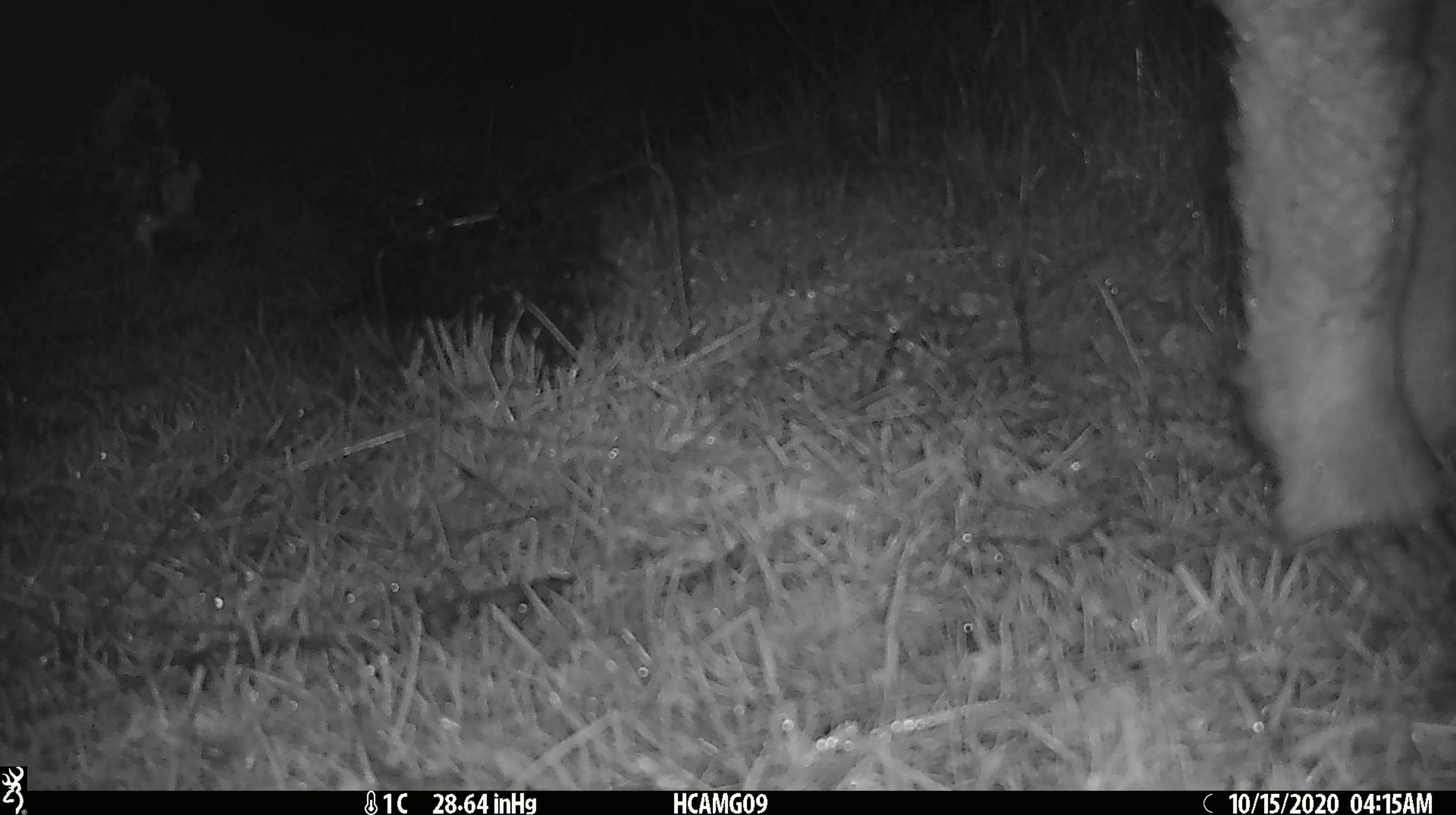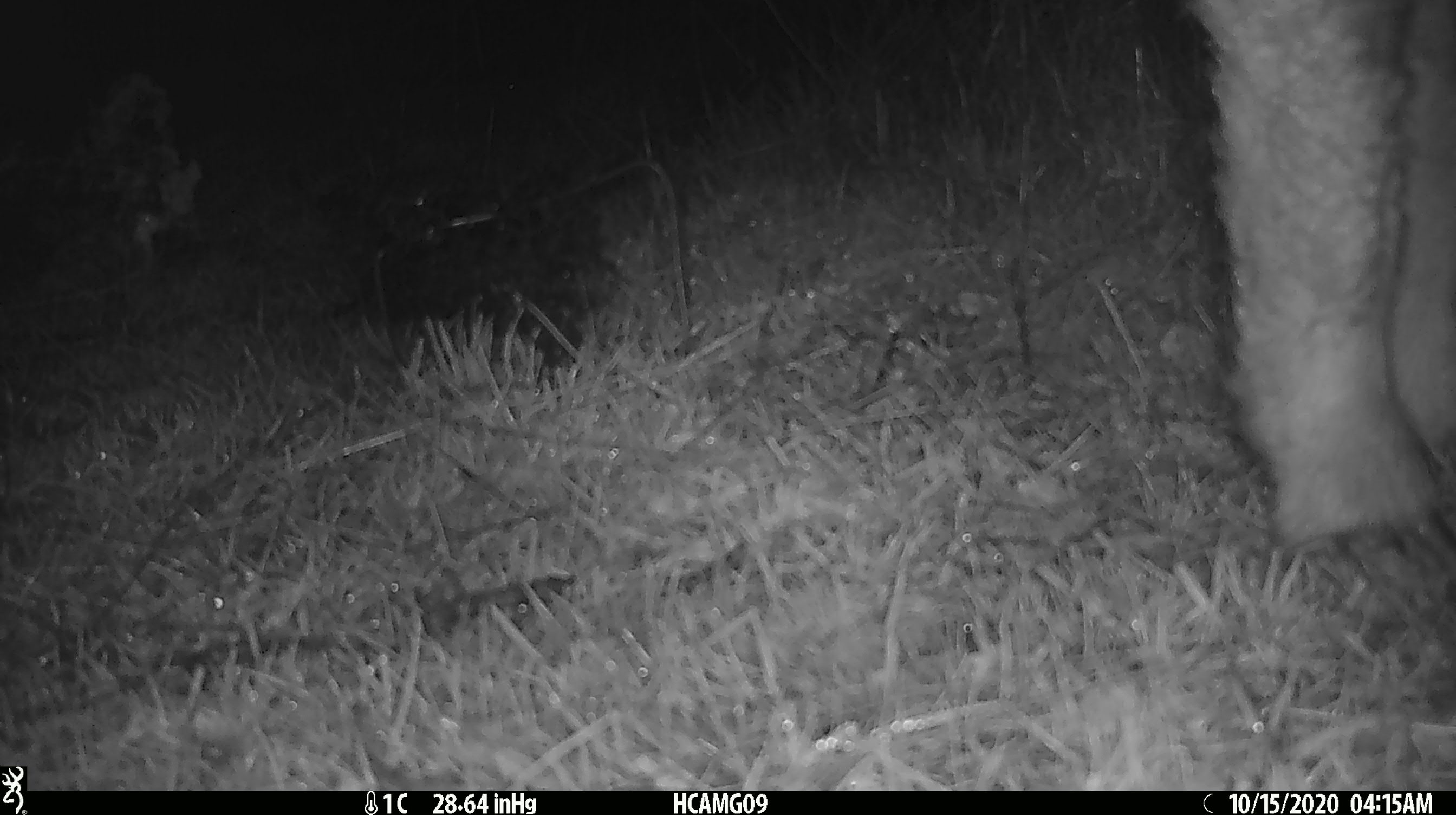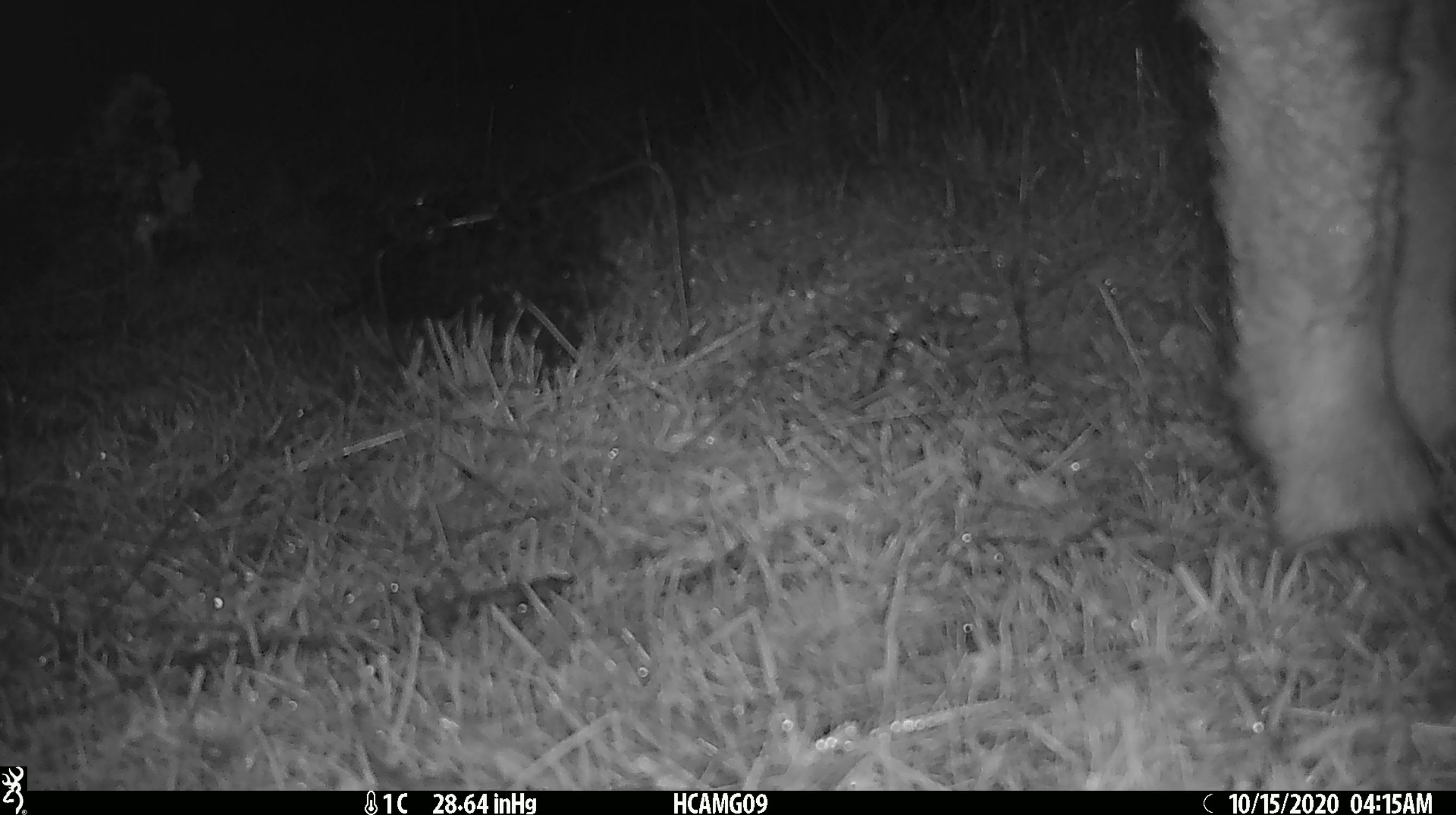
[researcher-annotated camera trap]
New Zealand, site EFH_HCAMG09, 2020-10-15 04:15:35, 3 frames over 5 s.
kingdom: Animalia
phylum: Chordata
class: Mammalia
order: Artiodactyla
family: Bovidae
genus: Ovis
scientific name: Ovis aries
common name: domestic sheep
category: sheep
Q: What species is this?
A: Sheep (domestic sheep) (Ovis aries).